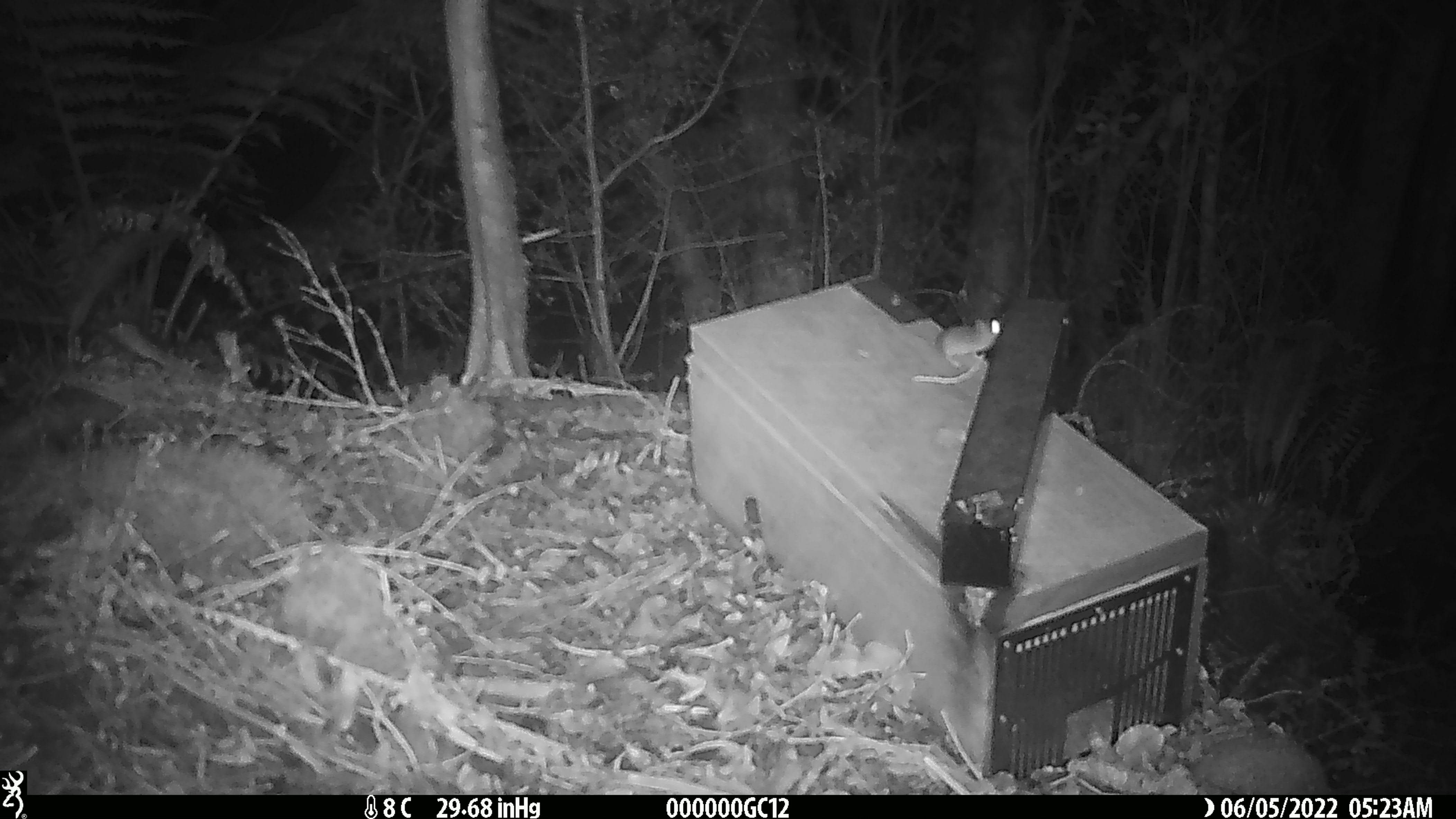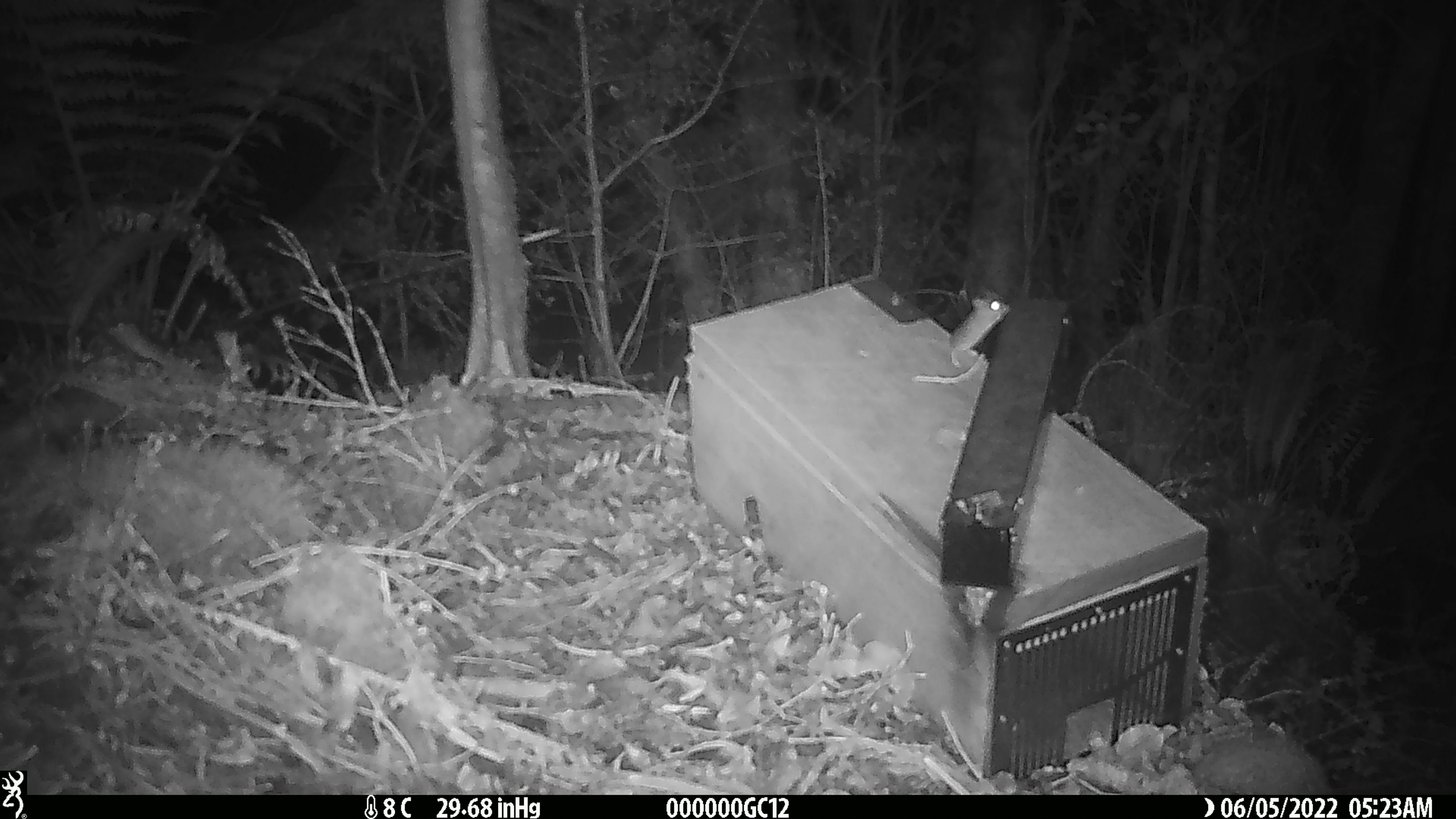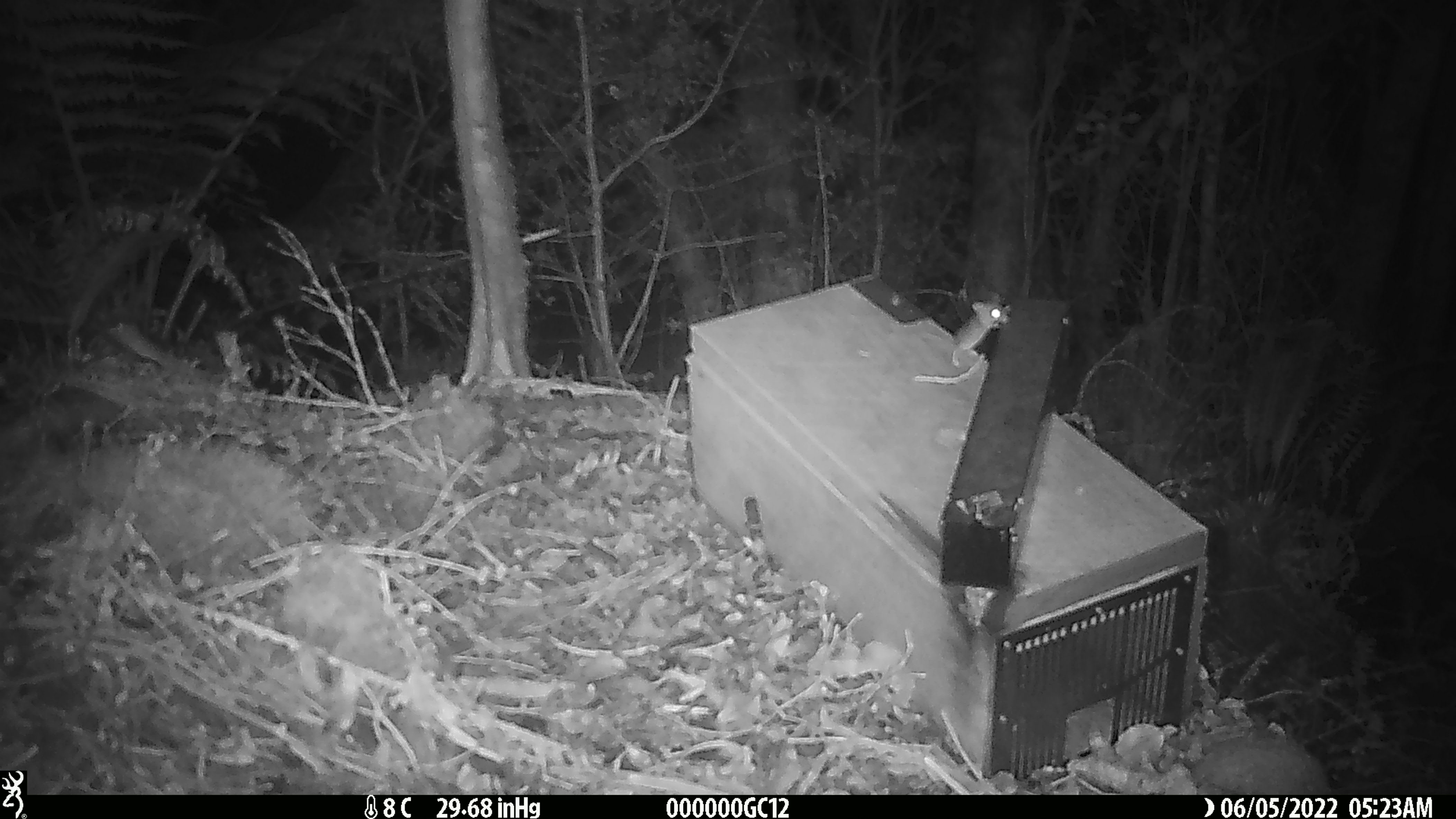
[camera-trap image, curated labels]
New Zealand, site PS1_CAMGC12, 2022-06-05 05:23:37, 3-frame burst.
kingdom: Animalia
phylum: Chordata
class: Mammalia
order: Rodentia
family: Muridae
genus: Mus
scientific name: Mus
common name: mouse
Mouse (Mus).